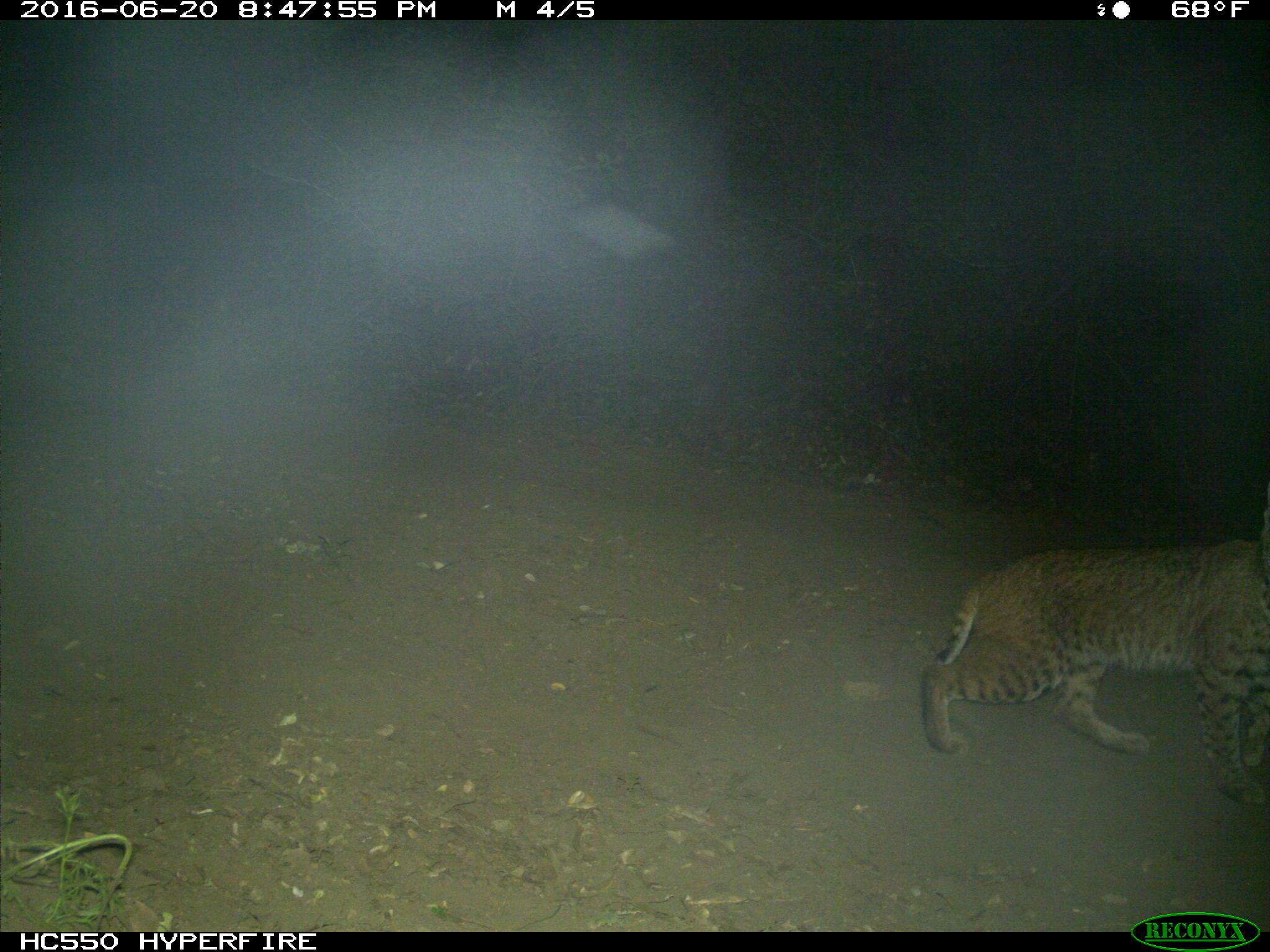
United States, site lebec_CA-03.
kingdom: Animalia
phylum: Chordata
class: Mammalia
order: Carnivora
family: Felidae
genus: Lynx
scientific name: Lynx rufus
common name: bobcat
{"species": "Lynx rufus (bobcat)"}